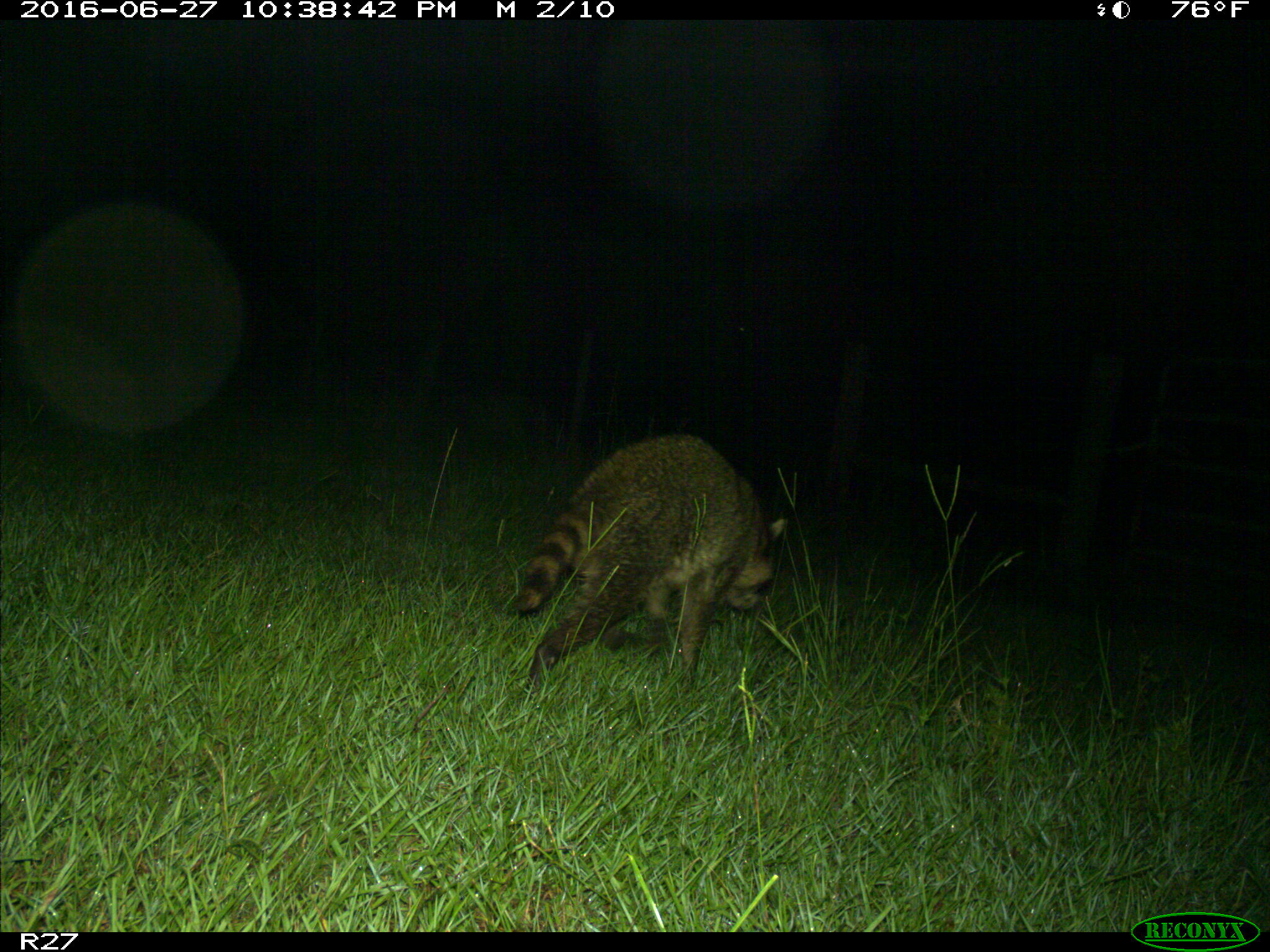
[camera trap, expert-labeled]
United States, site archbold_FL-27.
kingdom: Animalia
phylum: Chordata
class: Mammalia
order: Carnivora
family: Procyonidae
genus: Procyon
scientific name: Procyon lotor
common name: common raccoon